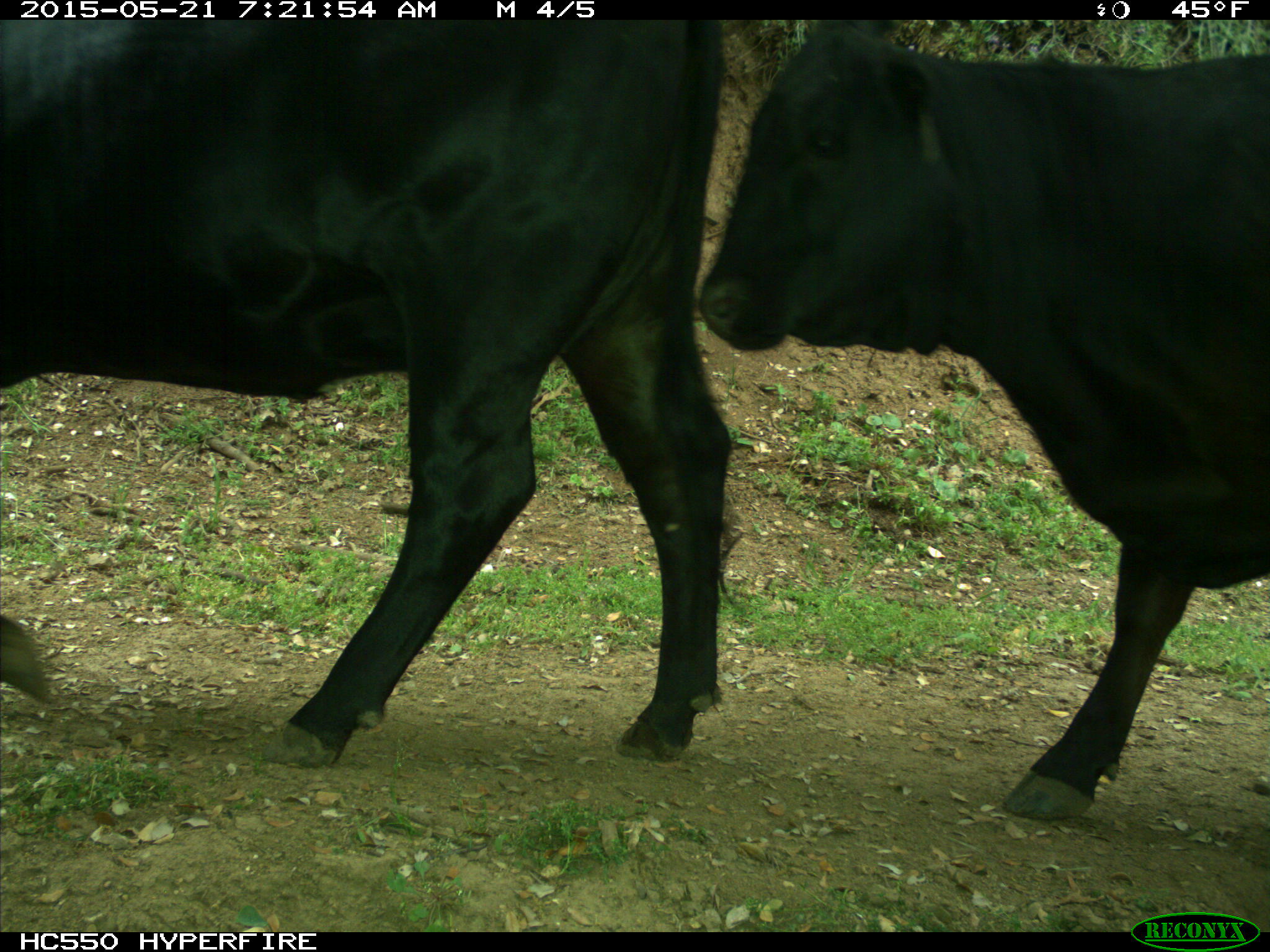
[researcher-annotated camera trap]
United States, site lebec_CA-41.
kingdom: Animalia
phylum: Chordata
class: Mammalia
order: Artiodactyla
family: Bovidae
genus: Bos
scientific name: Bos taurus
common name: domestic cow